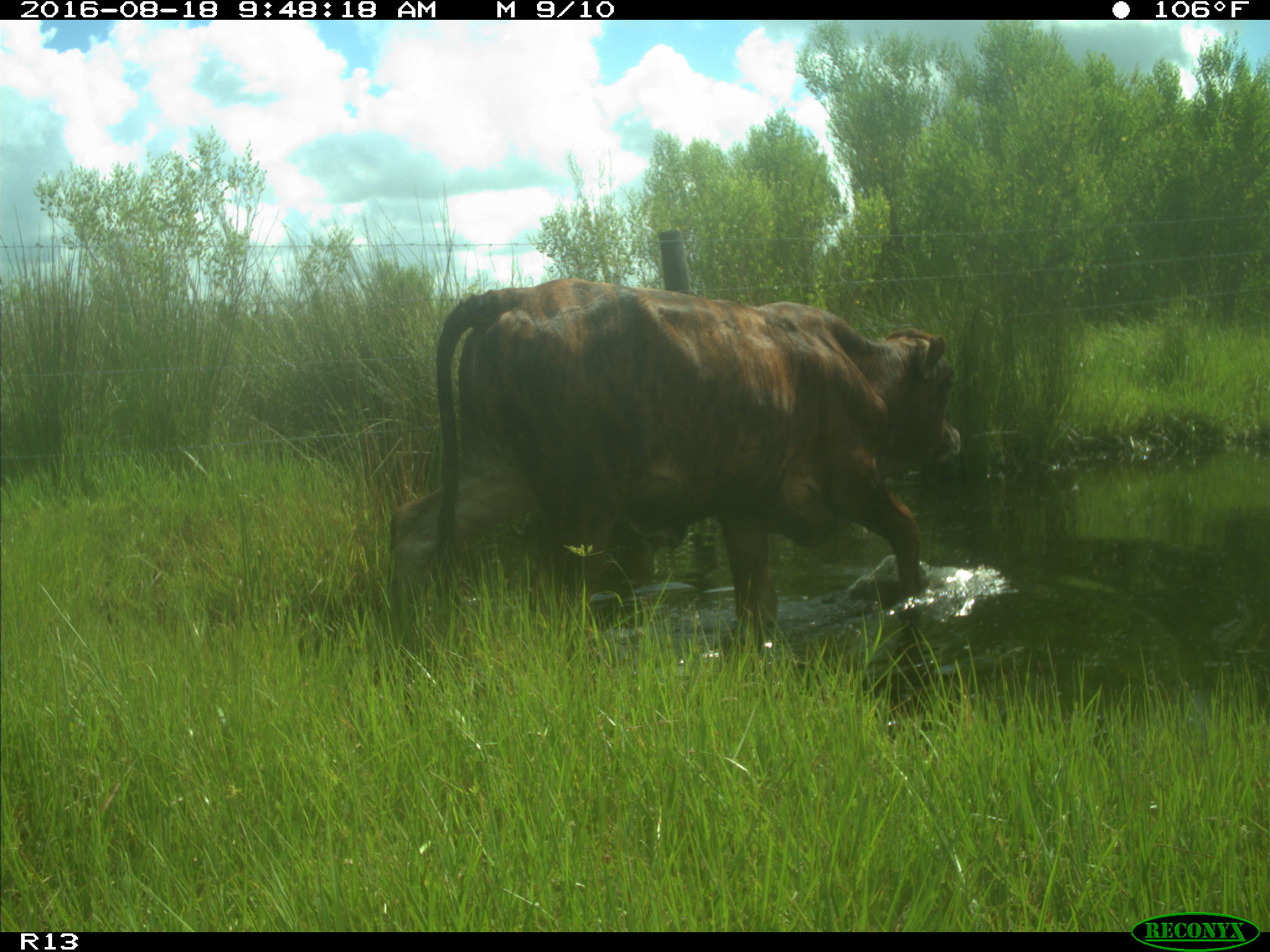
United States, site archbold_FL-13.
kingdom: Animalia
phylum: Chordata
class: Mammalia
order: Artiodactyla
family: Bovidae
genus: Bos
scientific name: Bos taurus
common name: domestic cow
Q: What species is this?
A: Bos taurus (domestic cow).